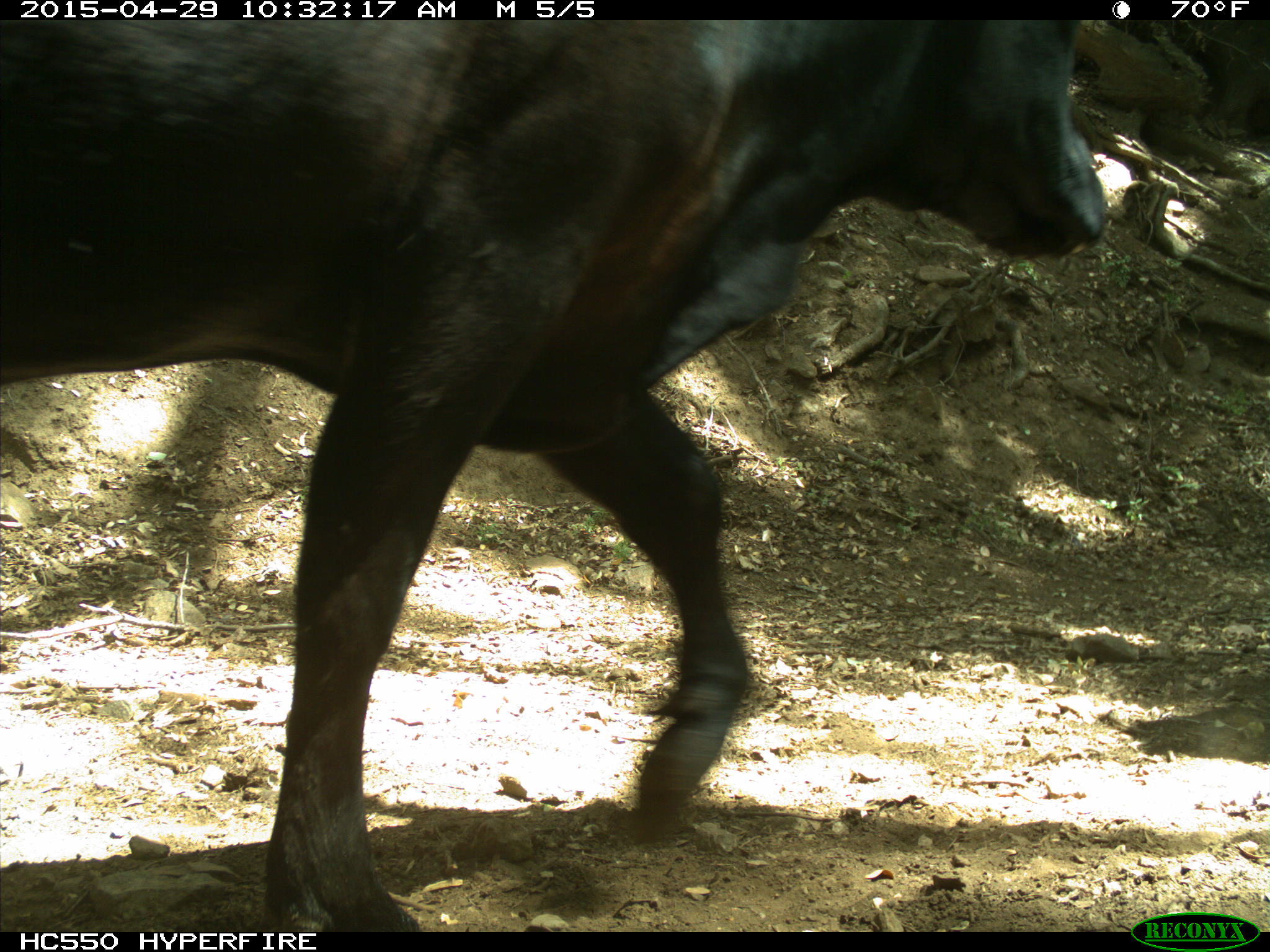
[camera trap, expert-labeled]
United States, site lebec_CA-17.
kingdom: Animalia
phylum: Chordata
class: Mammalia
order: Artiodactyla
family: Bovidae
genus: Bos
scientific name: Bos taurus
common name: domestic cow